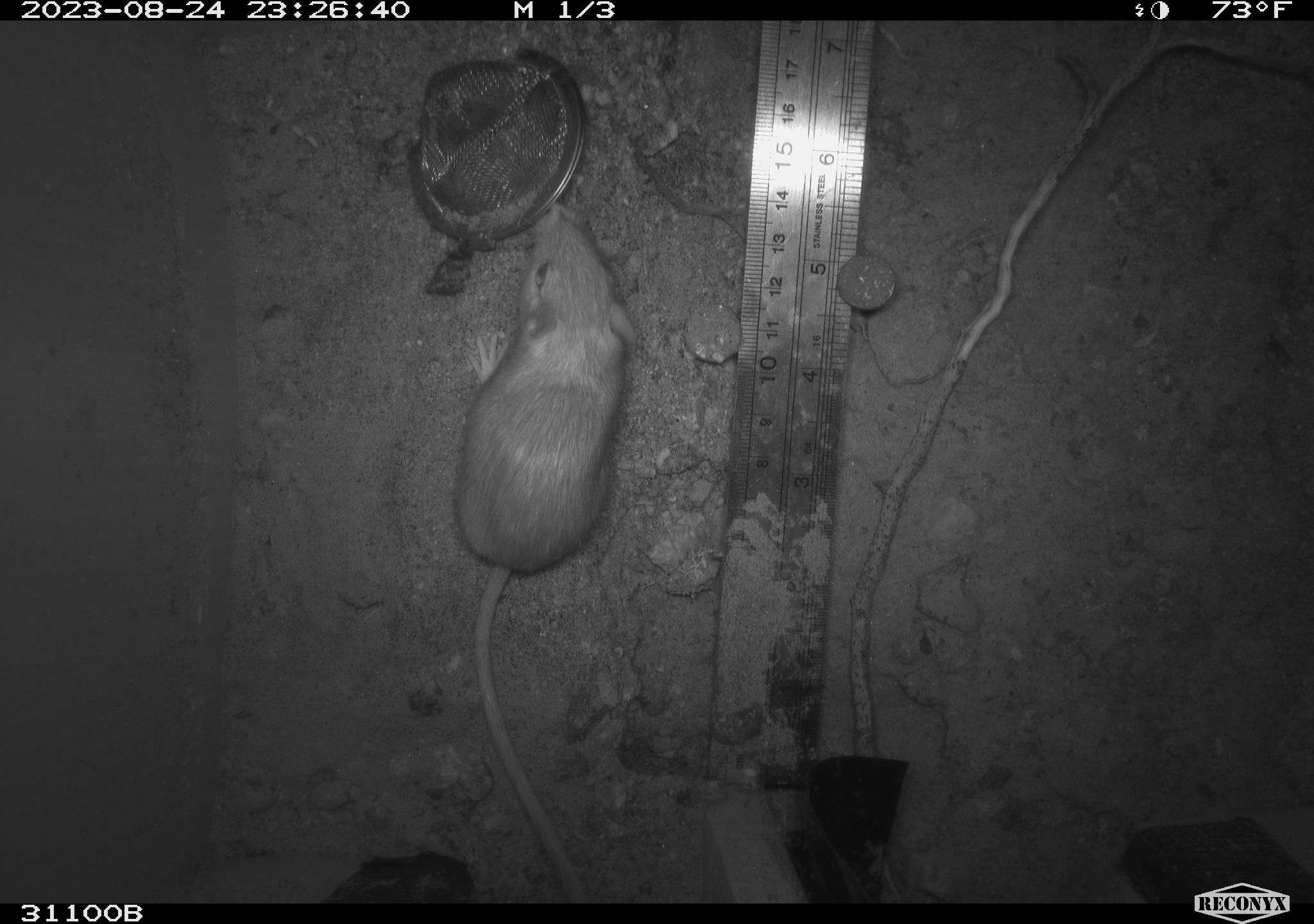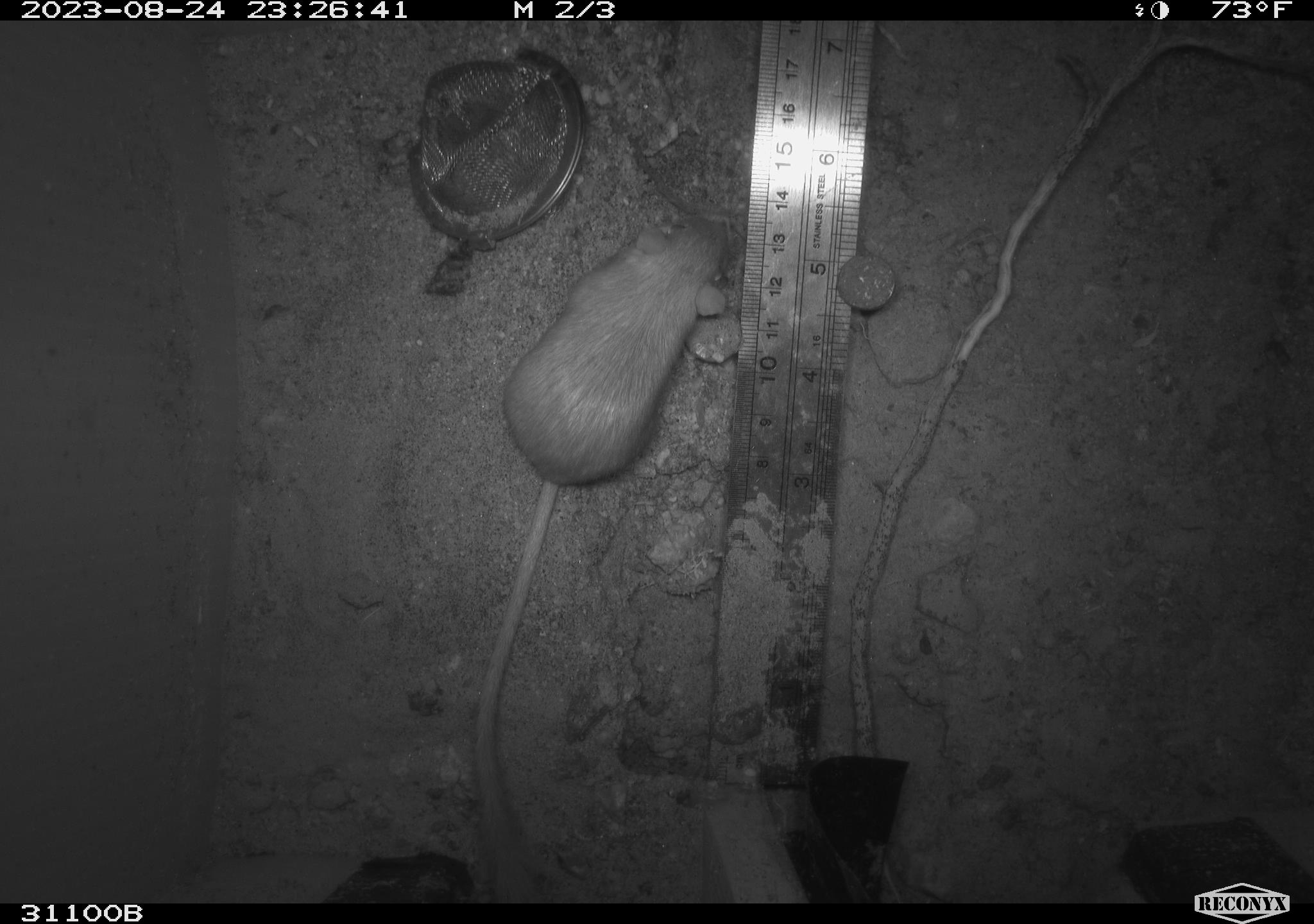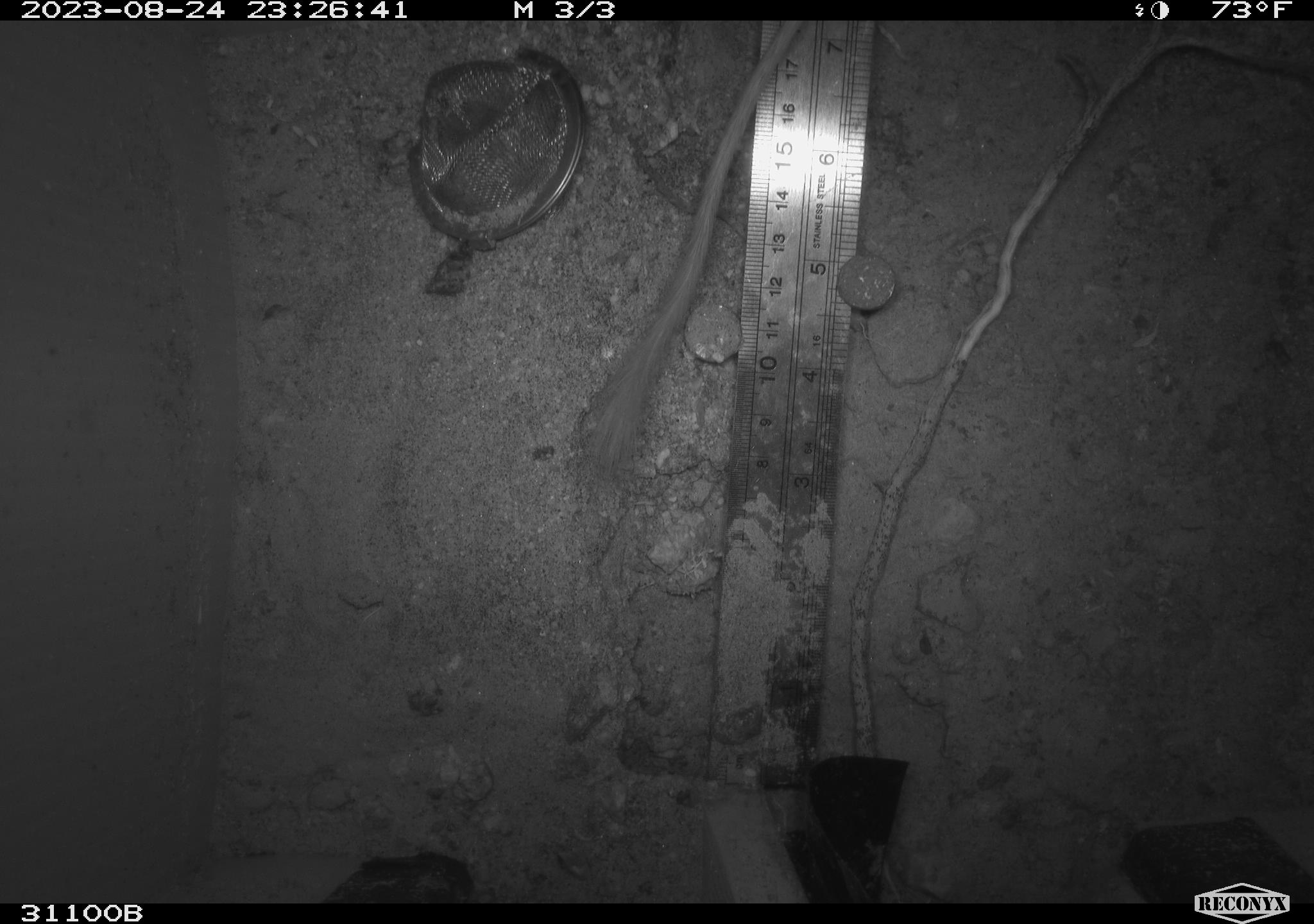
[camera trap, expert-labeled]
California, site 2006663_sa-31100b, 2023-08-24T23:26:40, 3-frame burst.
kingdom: Animalia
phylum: Chordata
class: Mammalia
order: Rodentia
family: Heteromyidae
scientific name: Heteromyidae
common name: kangaroo rats and pocket mice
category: heteromyidae family